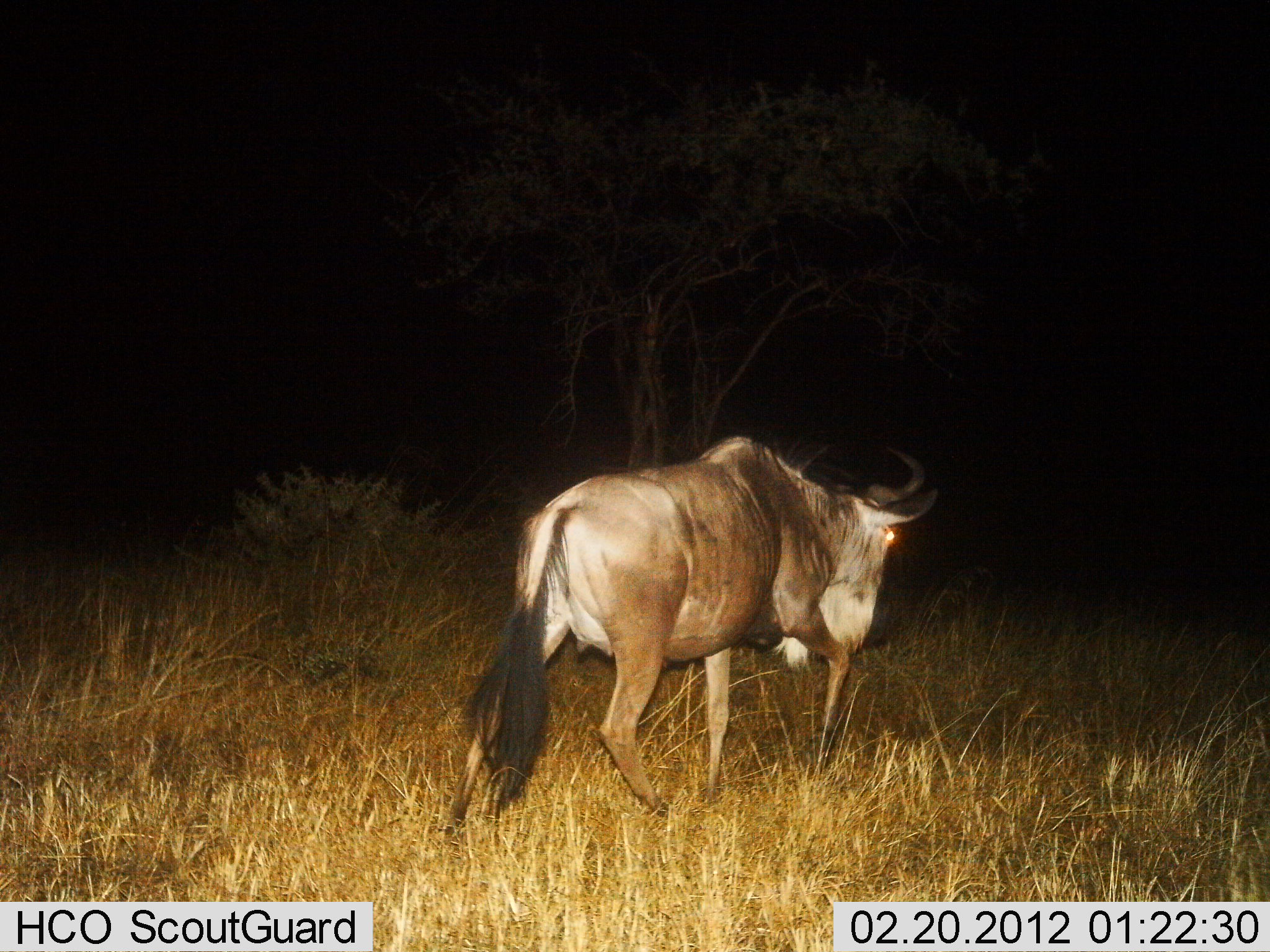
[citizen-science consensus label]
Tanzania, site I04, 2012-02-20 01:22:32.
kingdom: Animalia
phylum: Chordata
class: Mammalia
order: Artiodactyla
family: Bovidae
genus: Connochaetes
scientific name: Connochaetes taurinus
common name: blue wildebeest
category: wildebeest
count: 1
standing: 12%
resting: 0%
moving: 88%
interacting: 0%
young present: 0%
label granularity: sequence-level